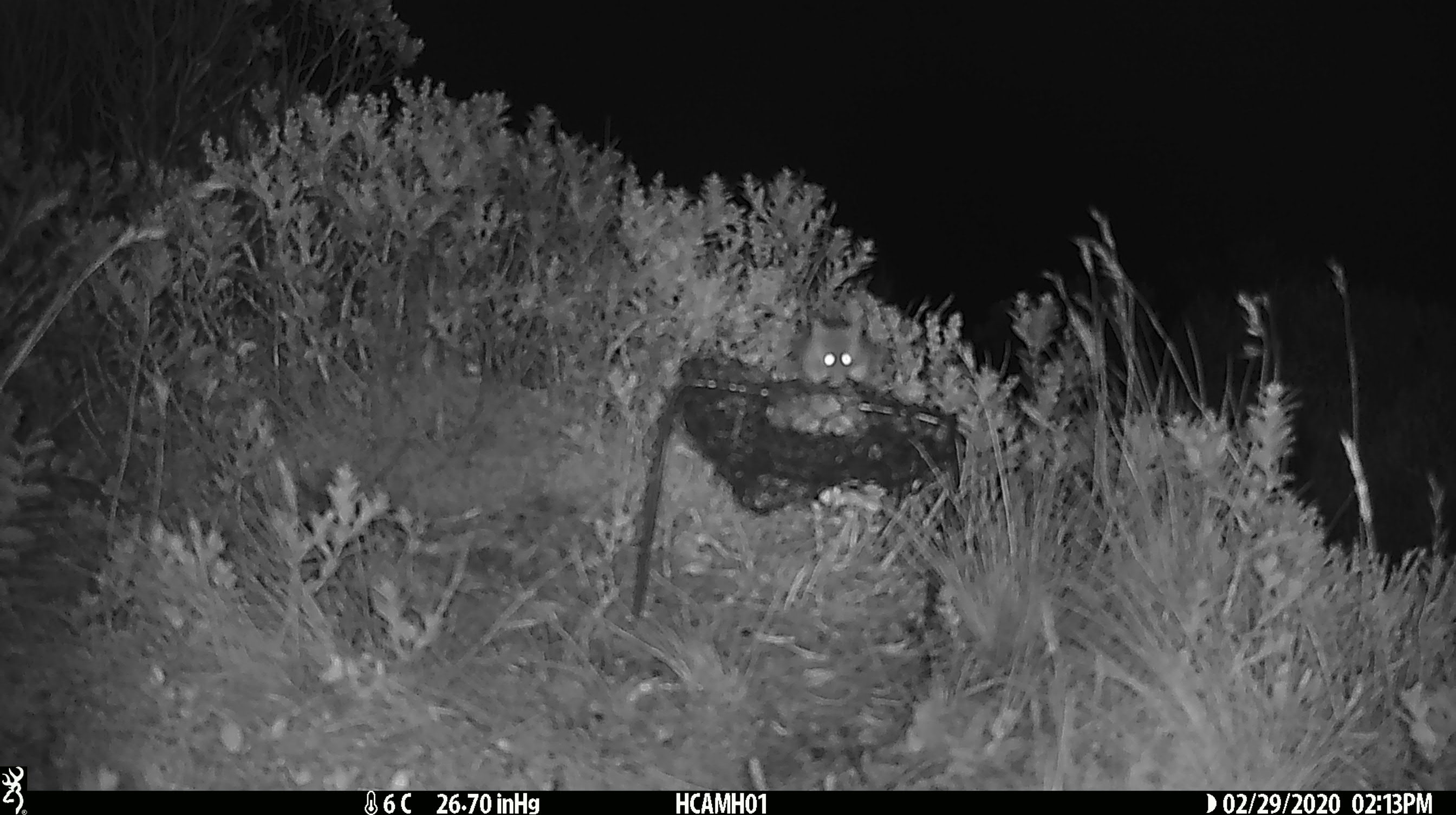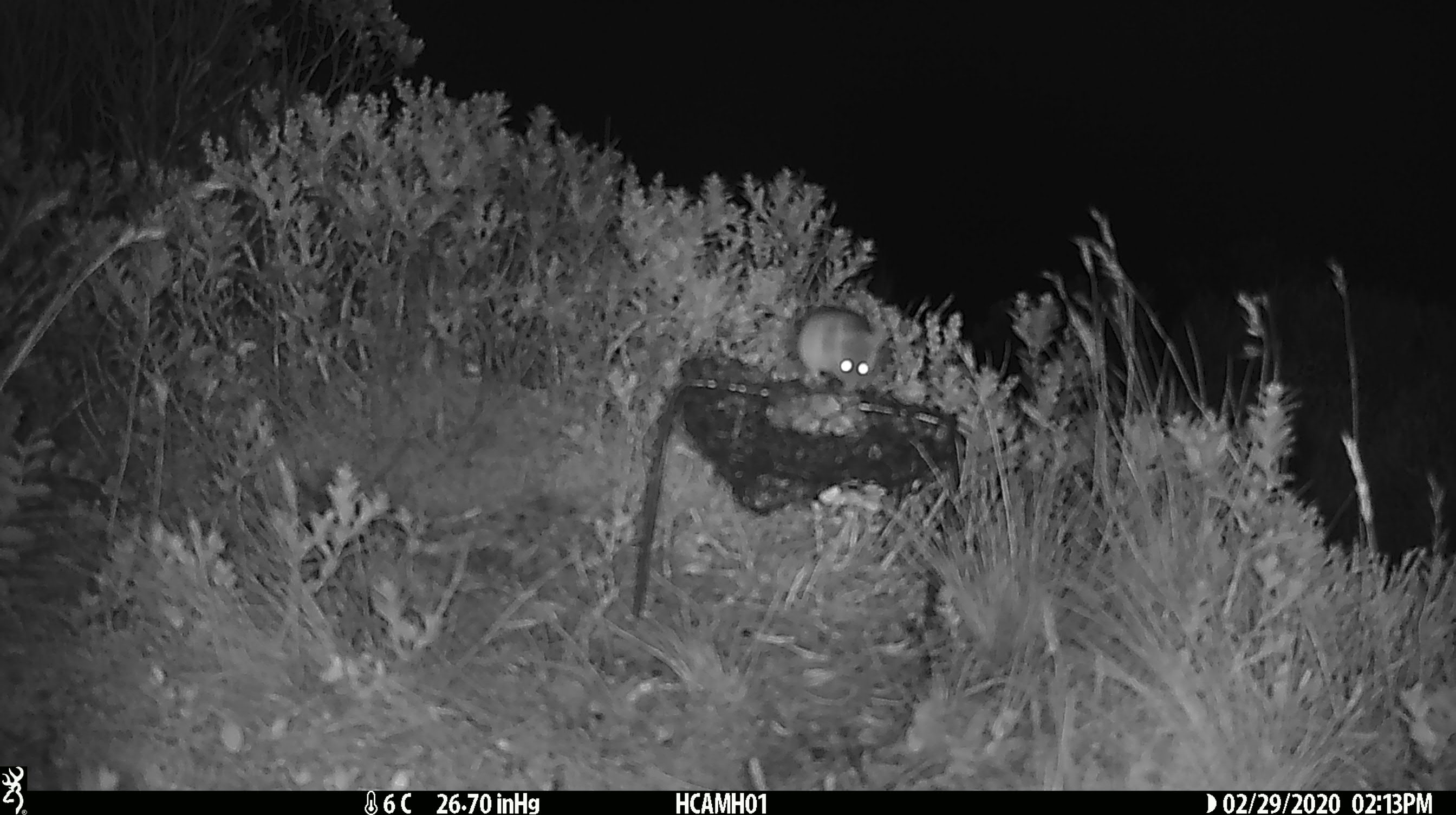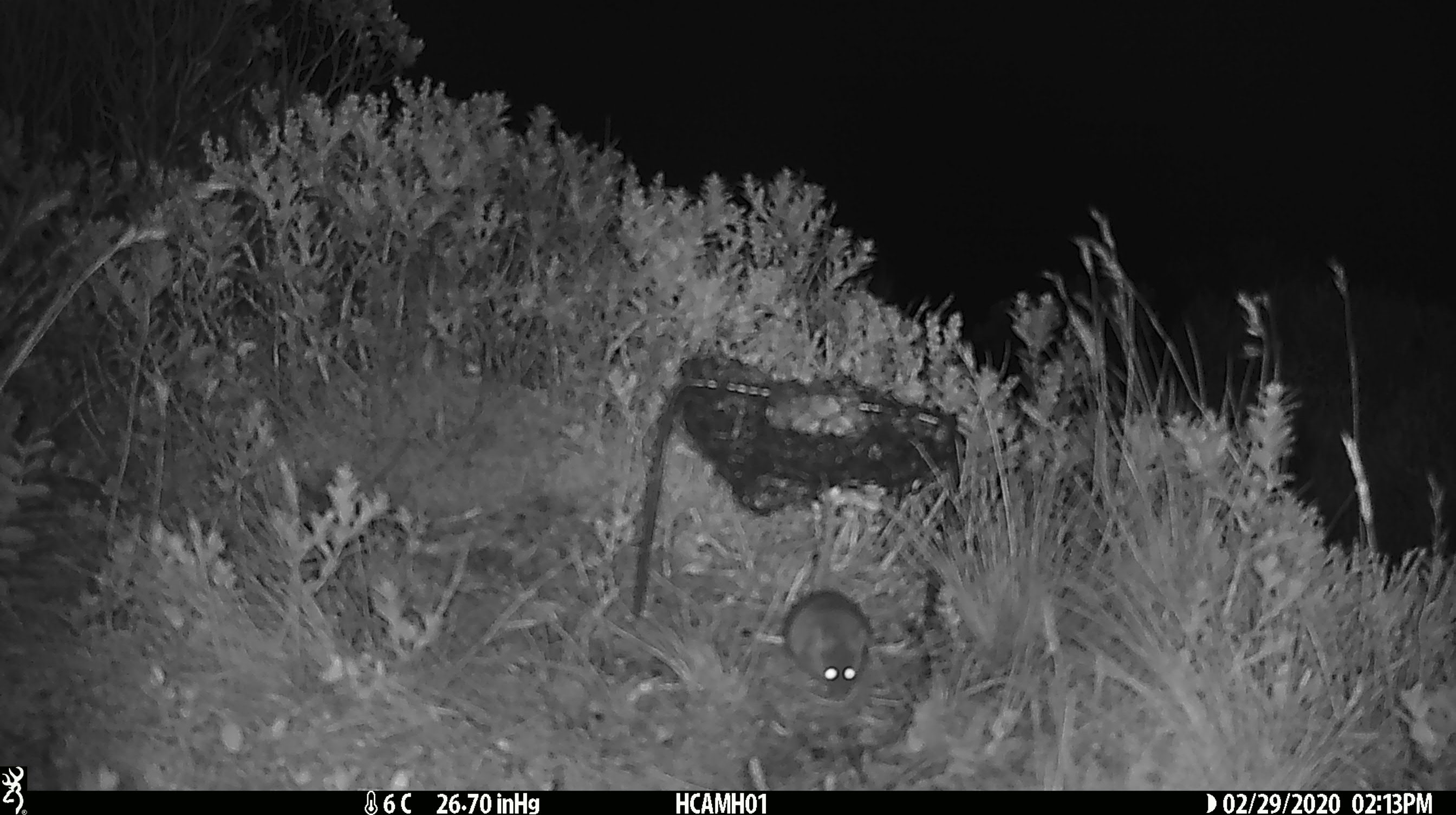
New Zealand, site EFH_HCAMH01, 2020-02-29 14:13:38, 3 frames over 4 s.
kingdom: Animalia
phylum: Chordata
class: Mammalia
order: Rodentia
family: Muridae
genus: Mus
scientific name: Mus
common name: mouse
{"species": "mouse (Mus)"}